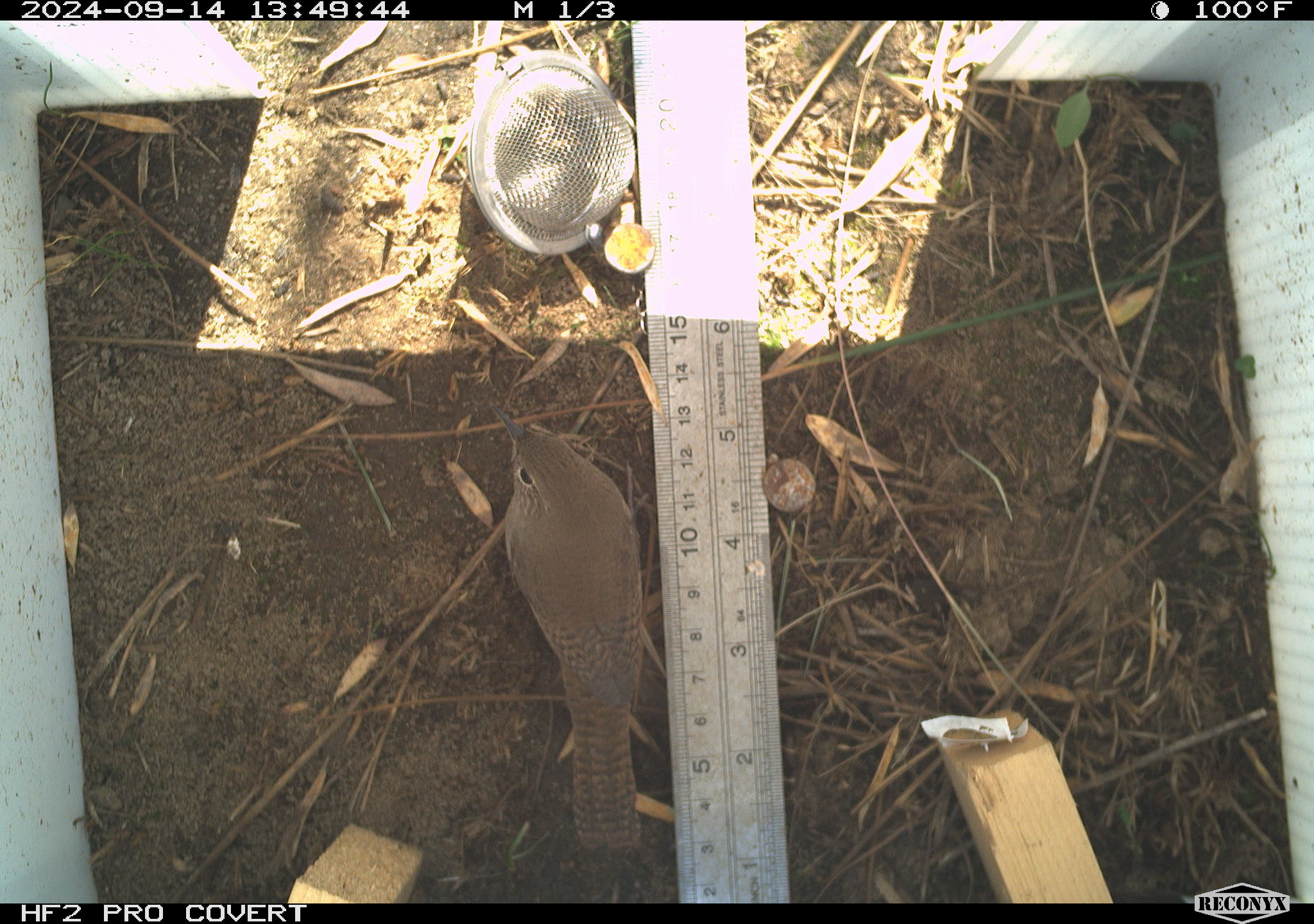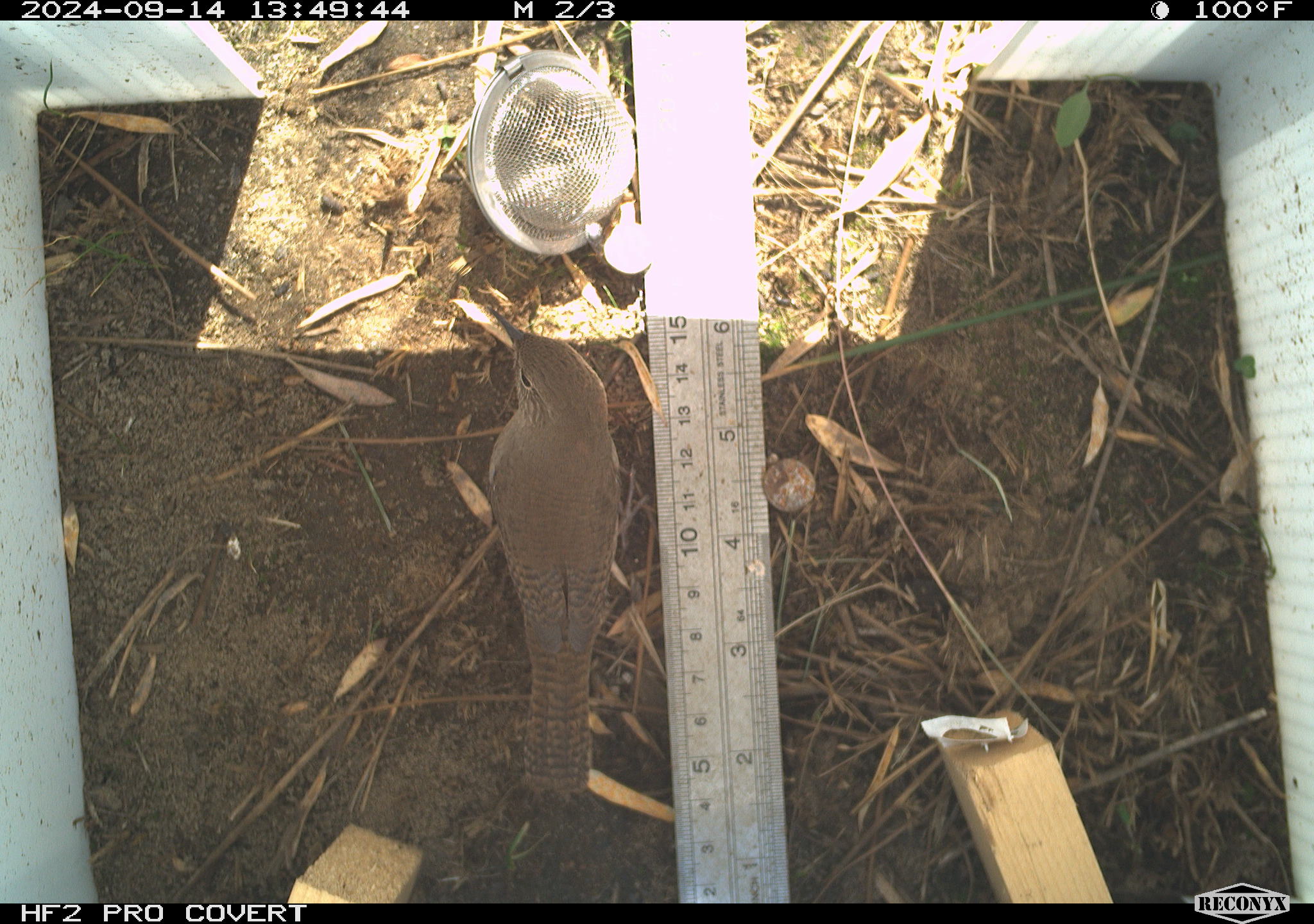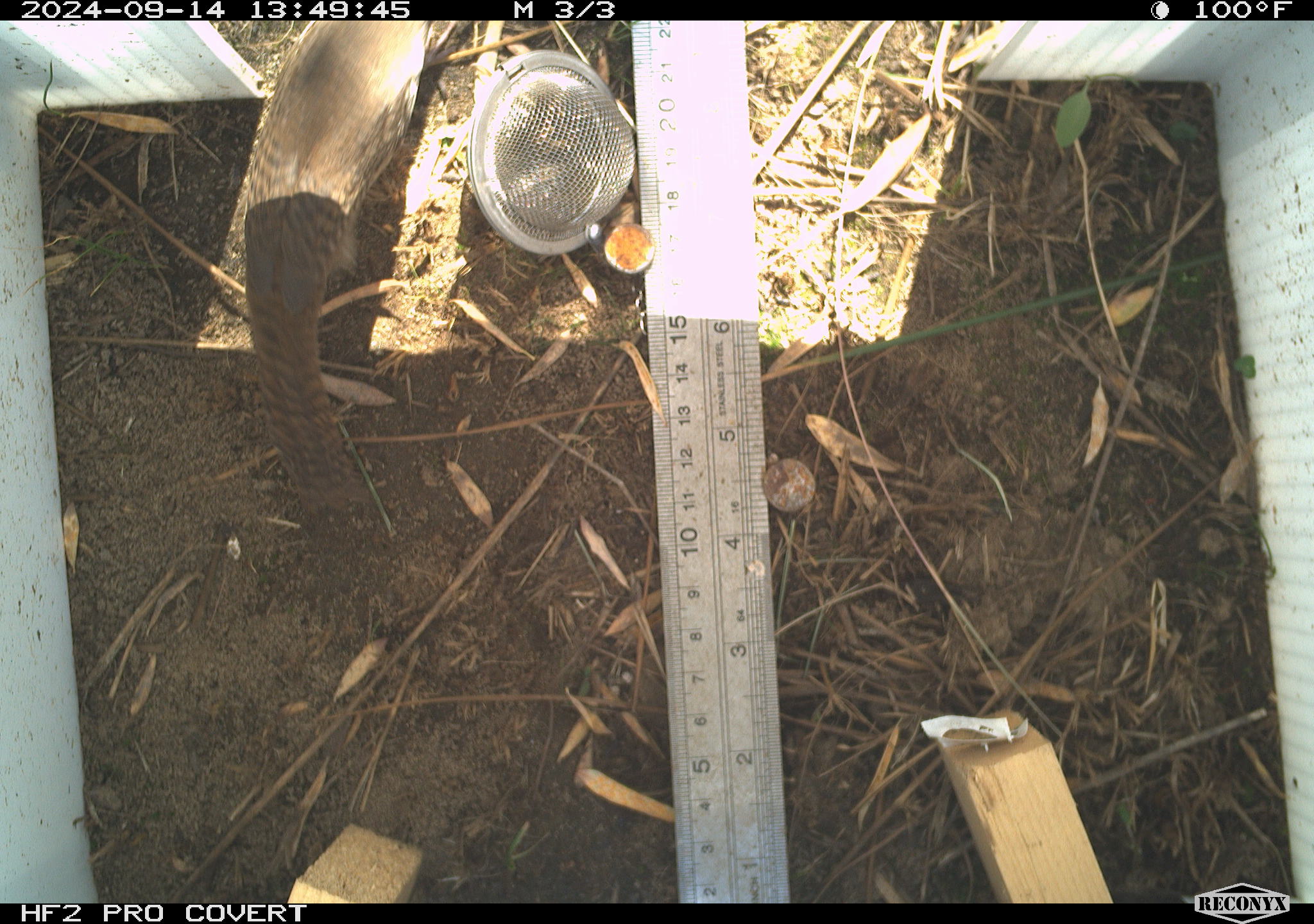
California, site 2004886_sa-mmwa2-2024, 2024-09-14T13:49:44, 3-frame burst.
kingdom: Animalia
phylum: Chordata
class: Aves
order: Passeriformes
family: Troglodytidae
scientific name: Troglodytidae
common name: wren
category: troglodytidae family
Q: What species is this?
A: Troglodytidae family (wren) (Troglodytidae).